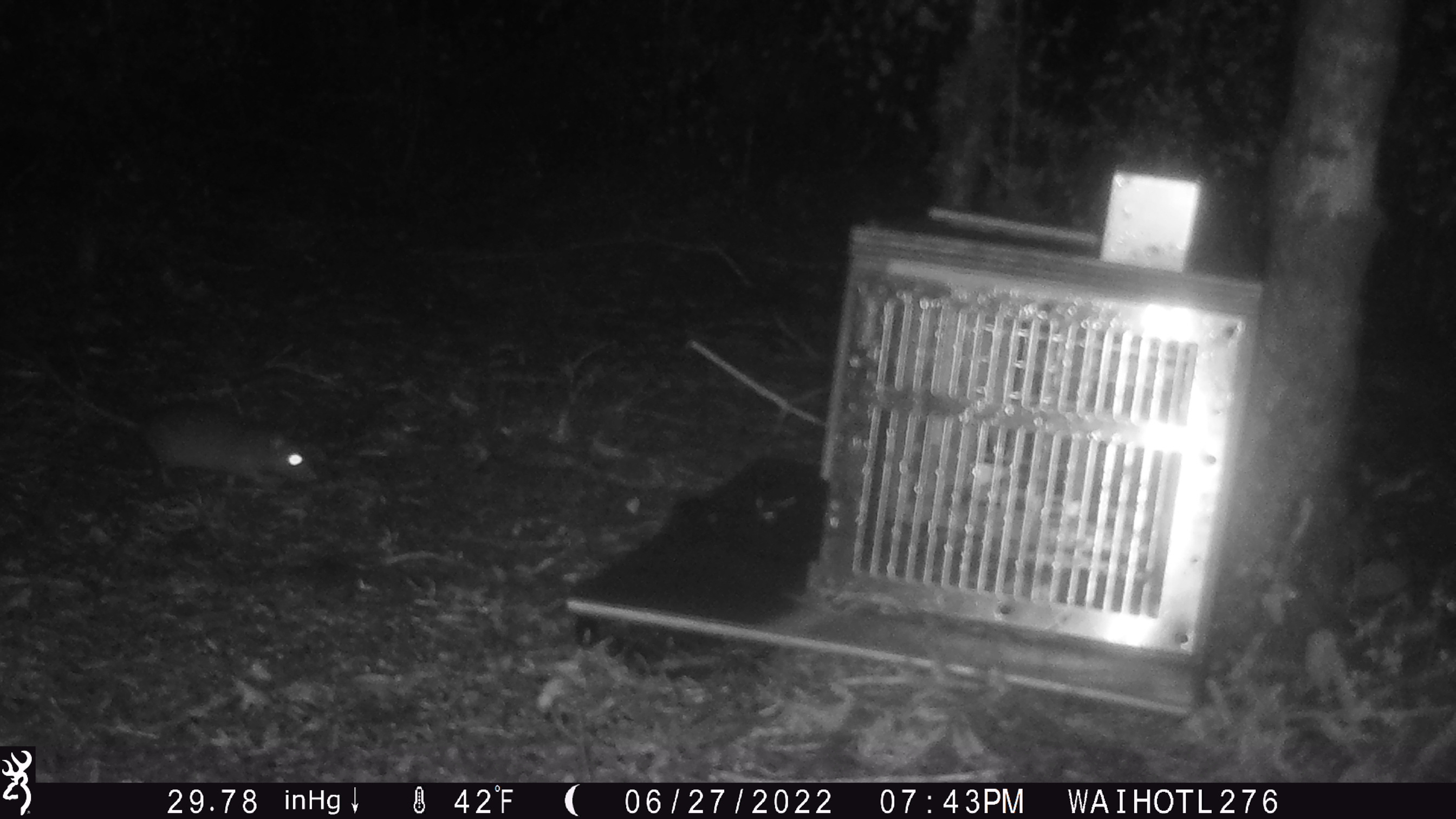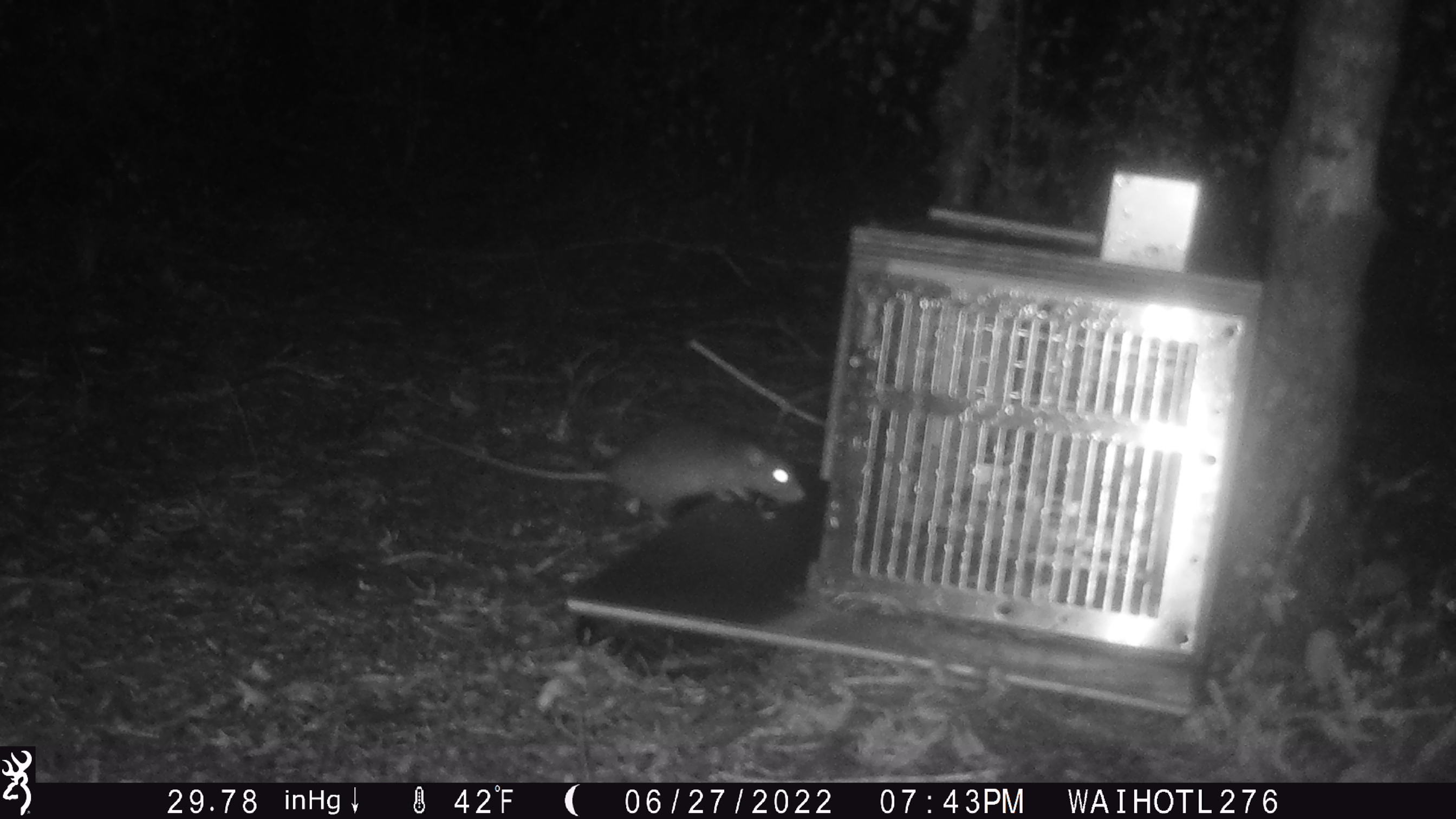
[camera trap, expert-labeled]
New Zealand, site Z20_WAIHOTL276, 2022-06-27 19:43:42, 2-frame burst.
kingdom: Animalia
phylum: Chordata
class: Mammalia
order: Rodentia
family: Muridae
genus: Rattus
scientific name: Rattus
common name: rat